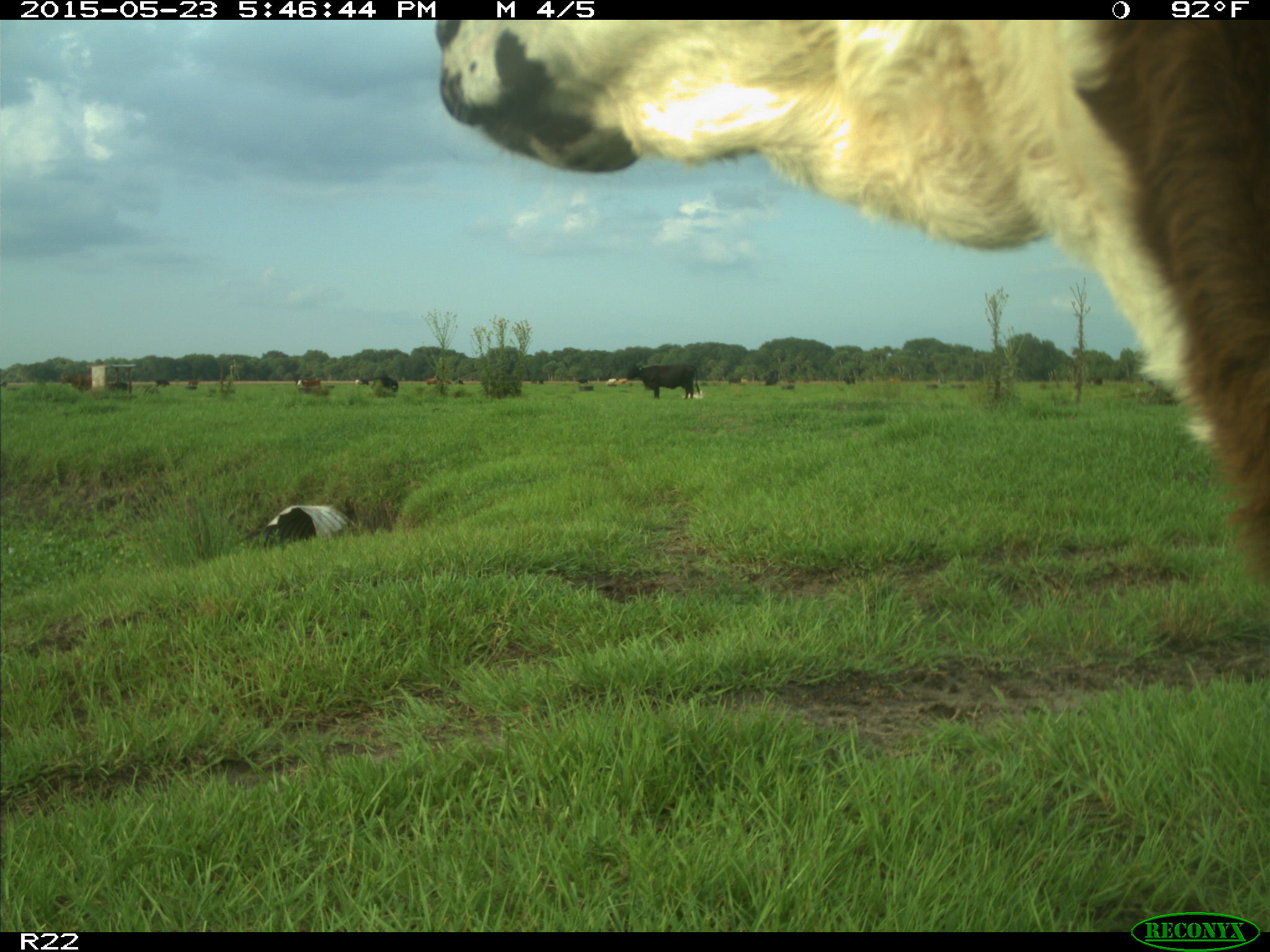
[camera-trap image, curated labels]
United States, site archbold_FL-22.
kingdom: Animalia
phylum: Chordata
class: Mammalia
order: Artiodactyla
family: Bovidae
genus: Bos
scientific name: Bos taurus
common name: domestic cow